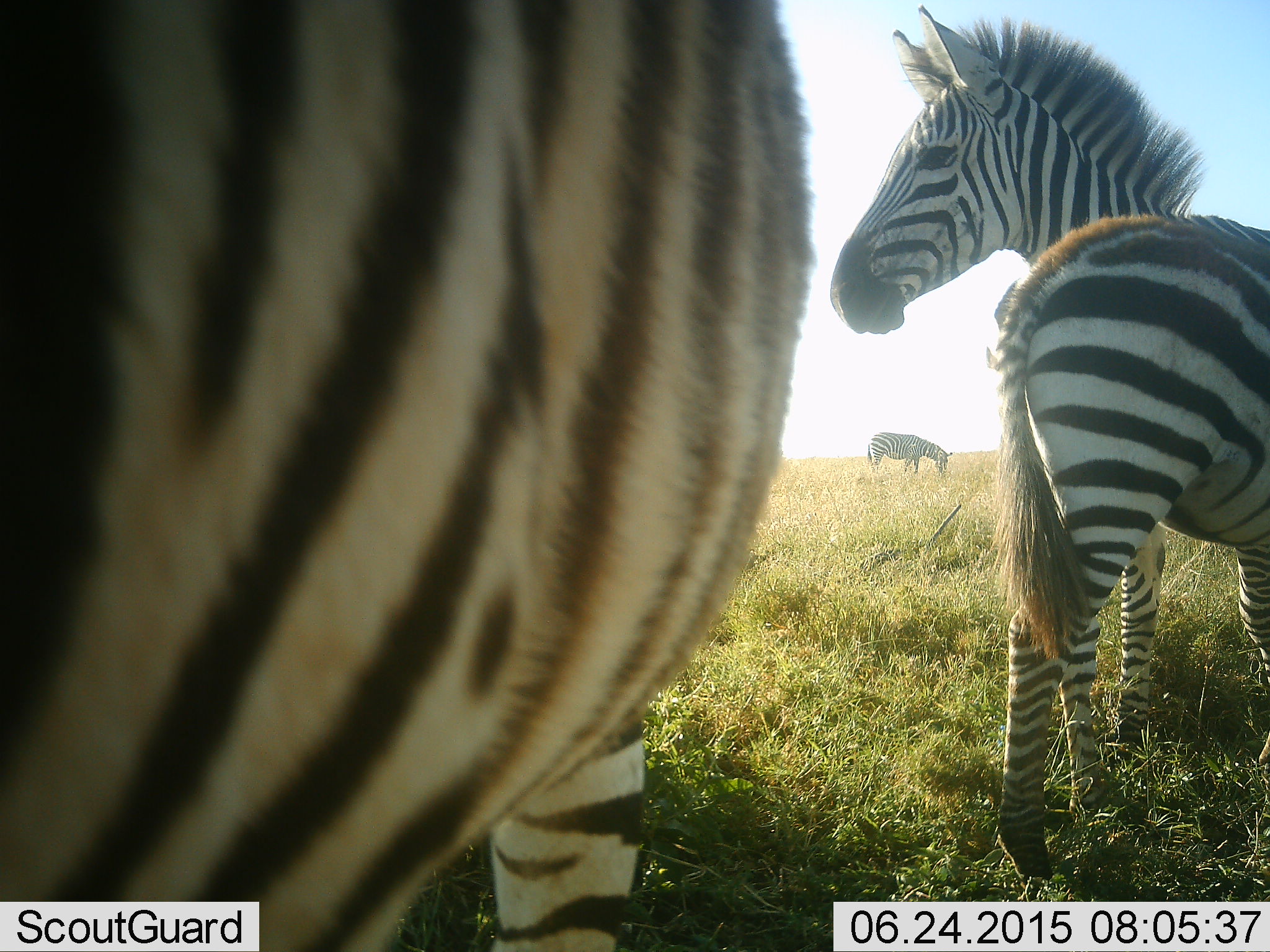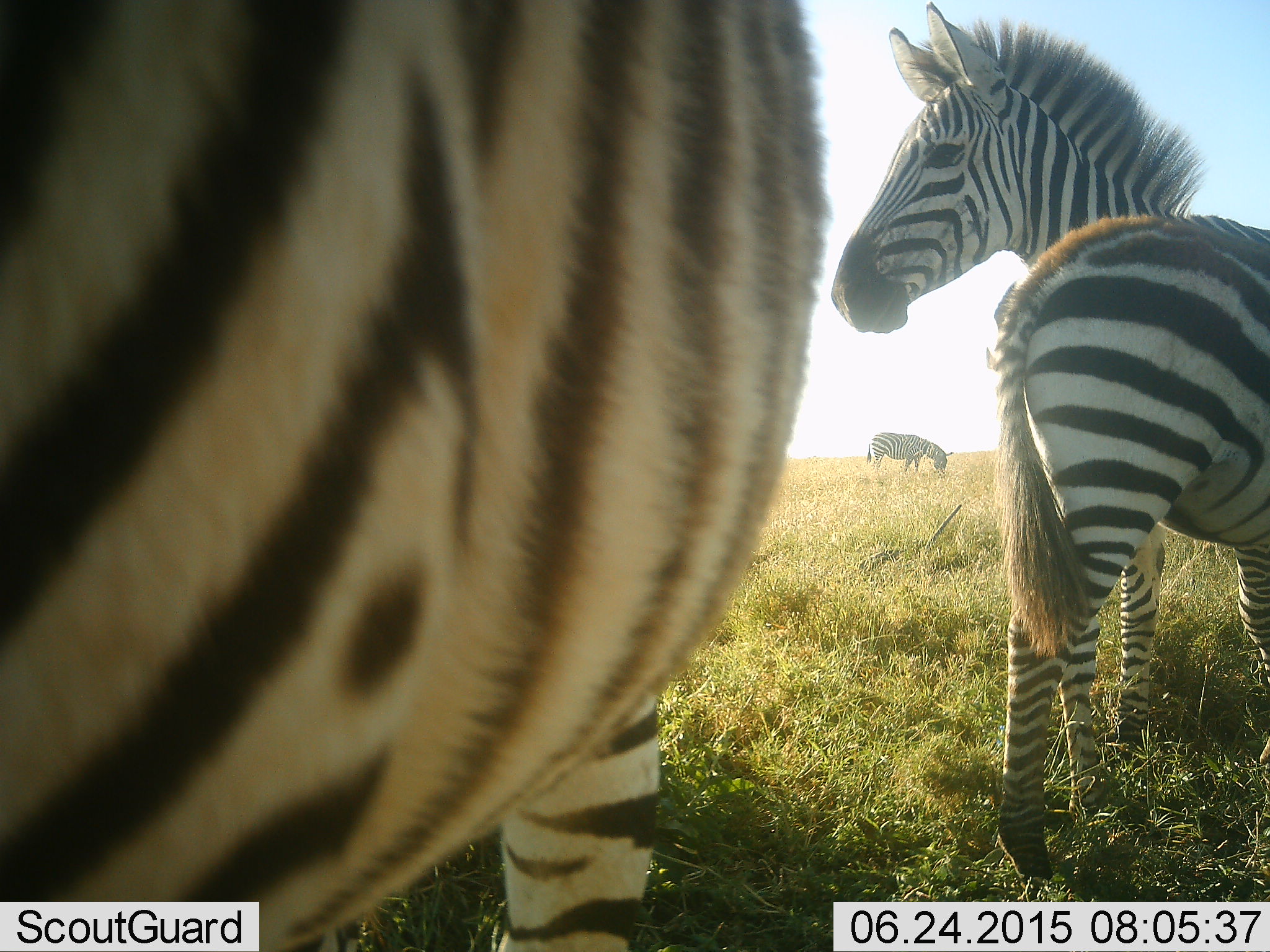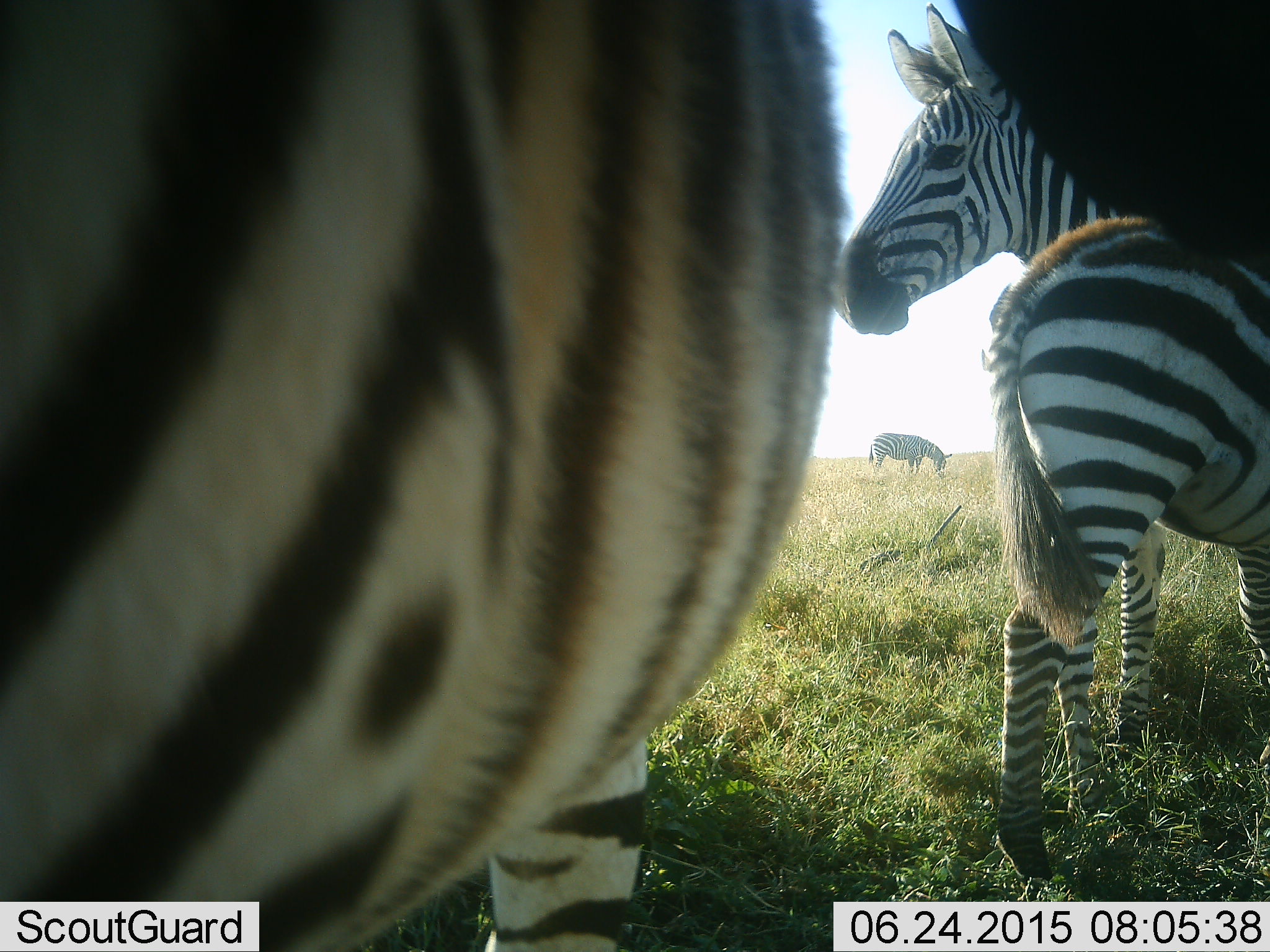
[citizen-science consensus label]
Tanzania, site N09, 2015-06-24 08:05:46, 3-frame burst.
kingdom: Animalia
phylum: Chordata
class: Mammalia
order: Perissodactyla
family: Equidae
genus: Equus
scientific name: Equus quagga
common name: plains zebra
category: zebra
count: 4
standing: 100%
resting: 20%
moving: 10%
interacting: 10%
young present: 10%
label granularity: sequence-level